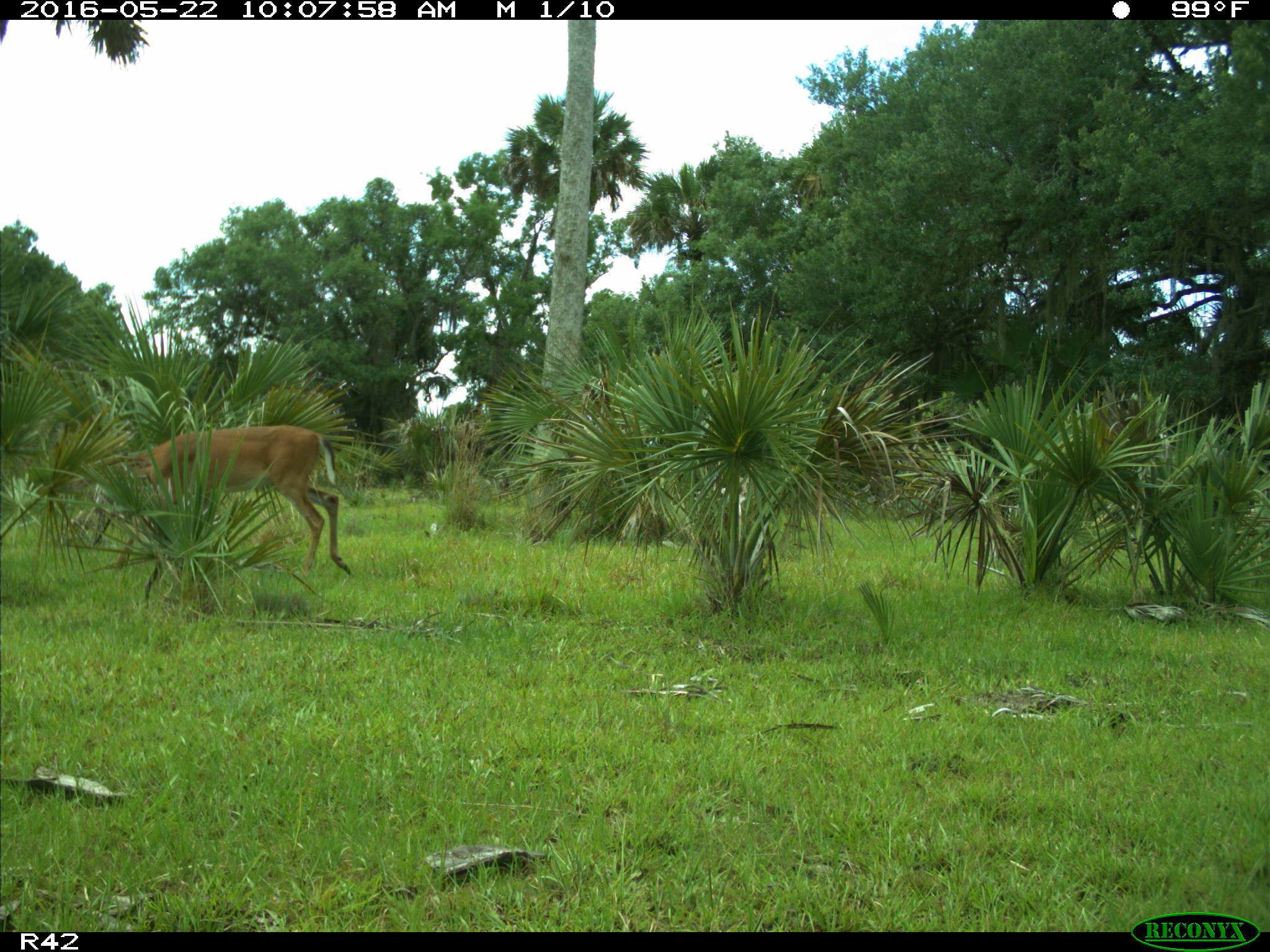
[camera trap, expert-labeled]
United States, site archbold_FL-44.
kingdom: Animalia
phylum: Chordata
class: Mammalia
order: Artiodactyla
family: Cervidae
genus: Odocoileus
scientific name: Odocoileus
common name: deer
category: unidentified deer